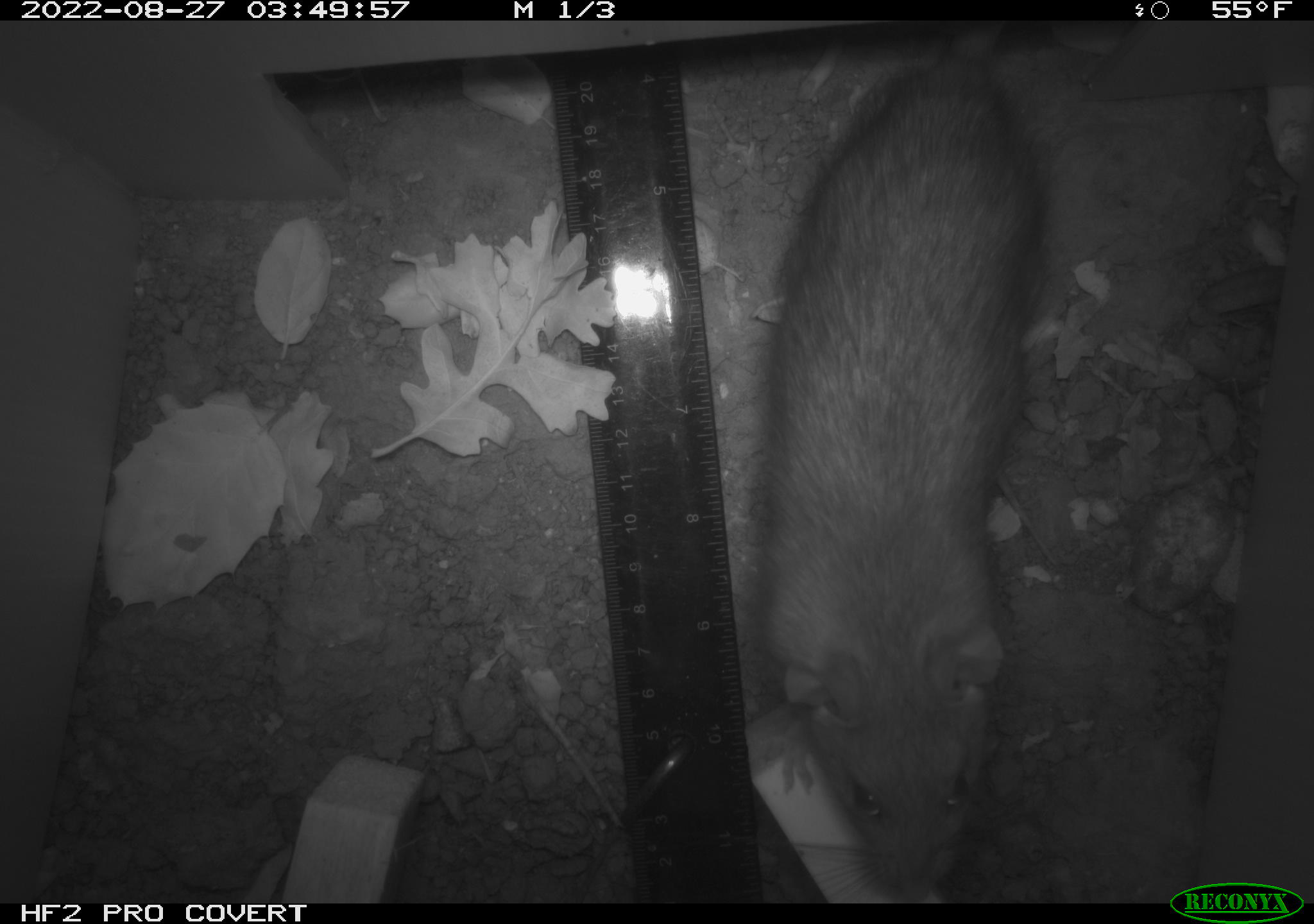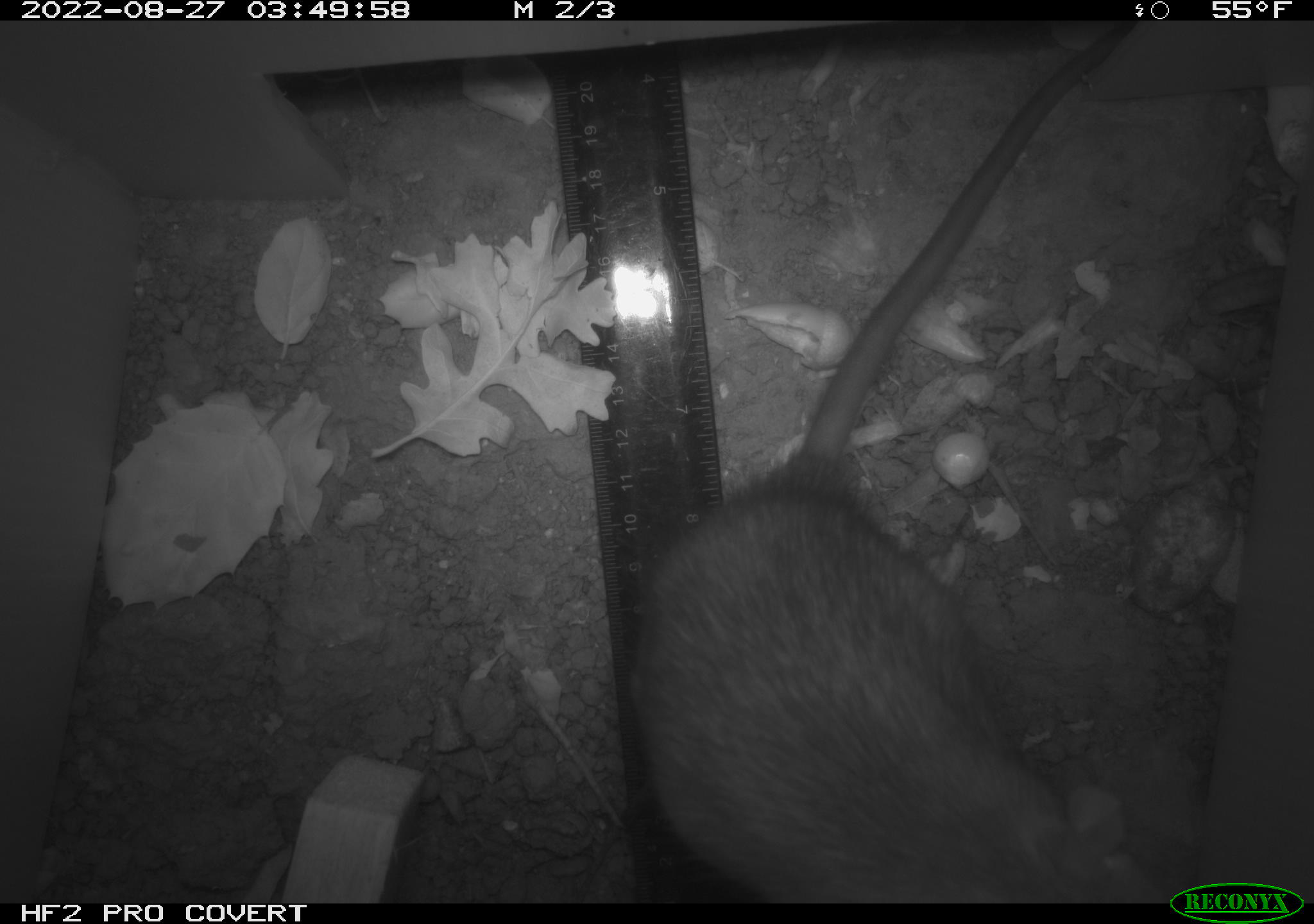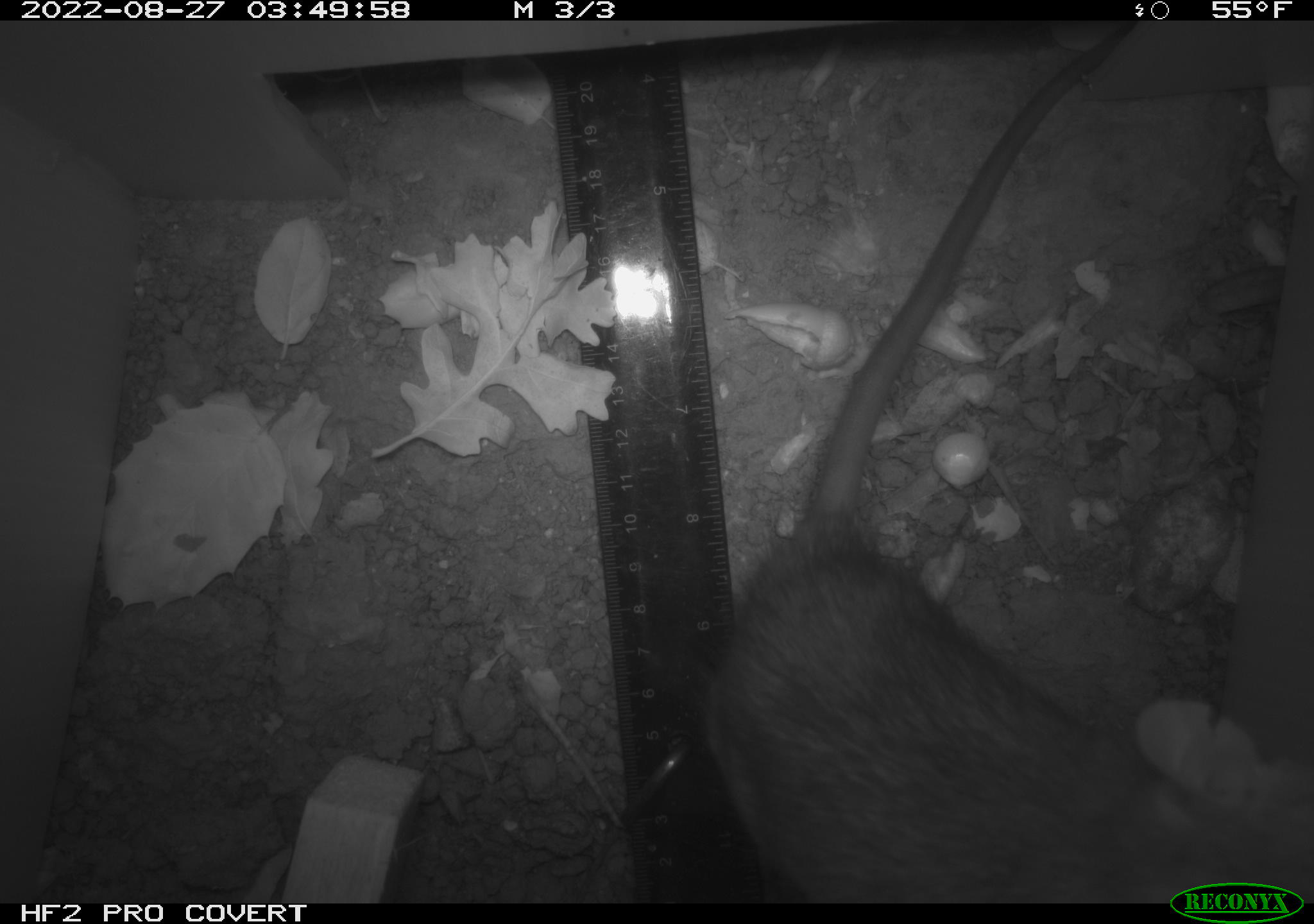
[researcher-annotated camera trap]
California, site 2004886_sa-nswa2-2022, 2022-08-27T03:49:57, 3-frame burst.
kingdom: Animalia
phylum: Chordata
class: Mammalia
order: Rodentia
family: Muridae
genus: Rattus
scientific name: Rattus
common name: rat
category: rattus species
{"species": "rattus species (rat) (Rattus)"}